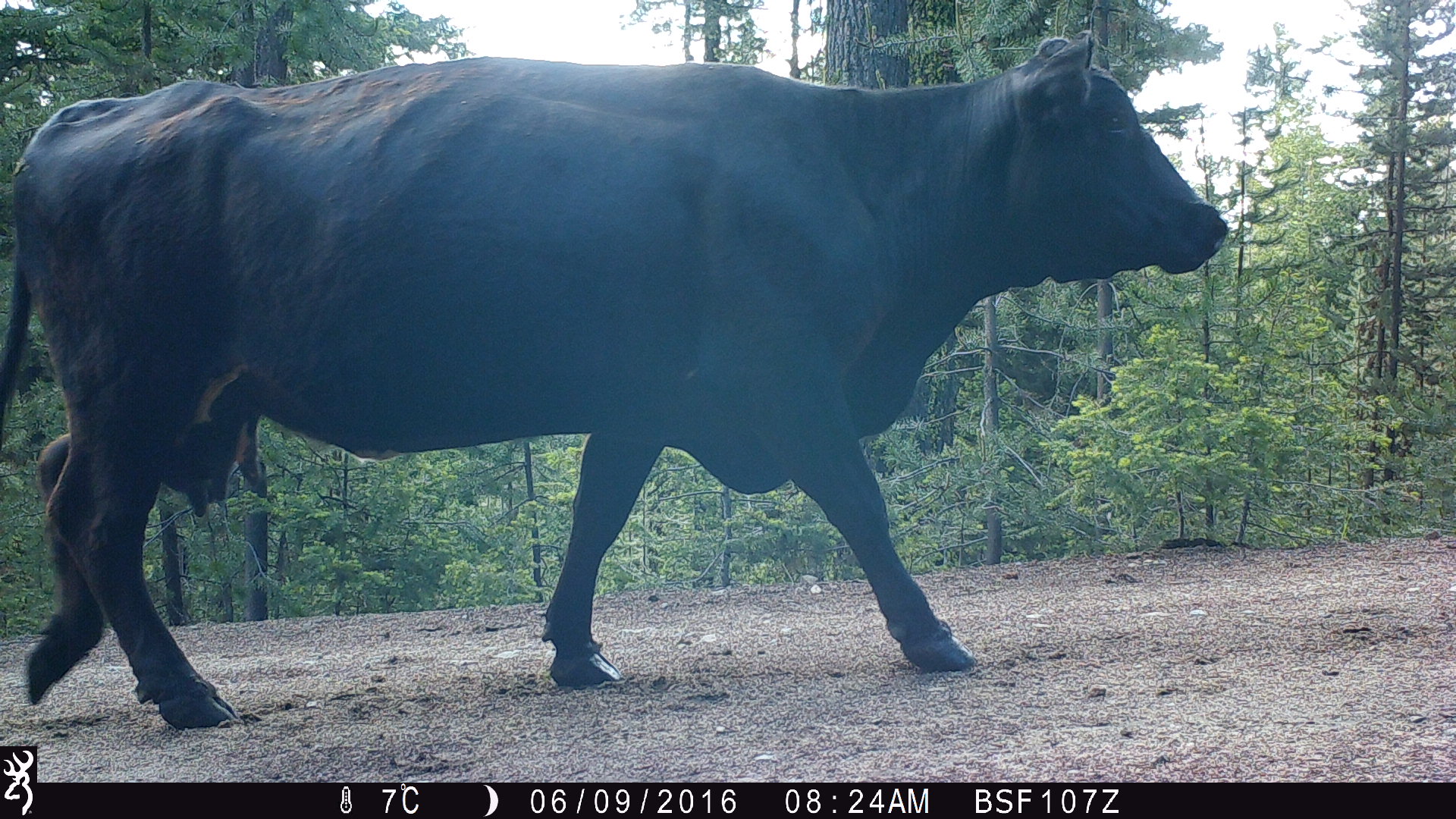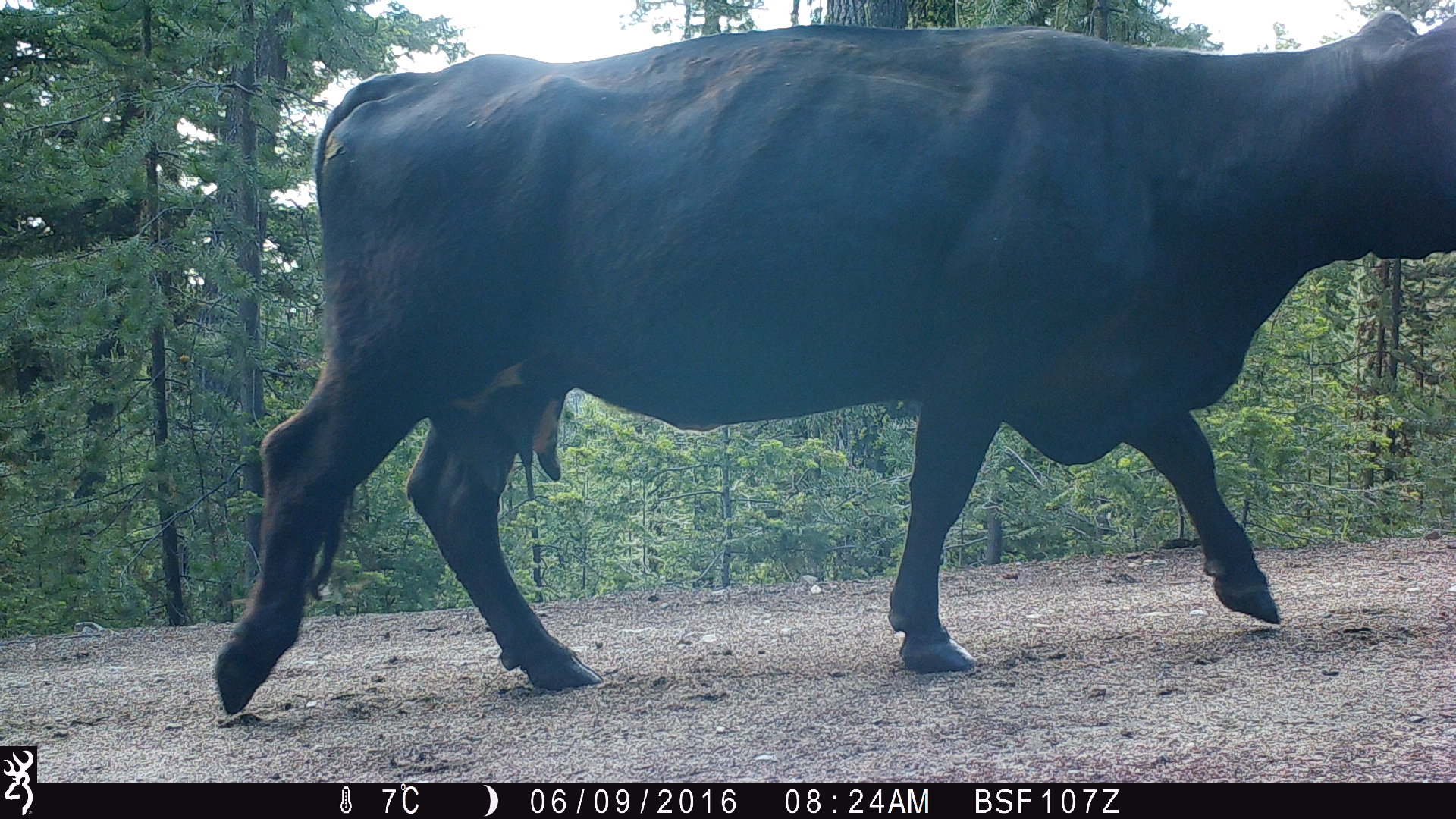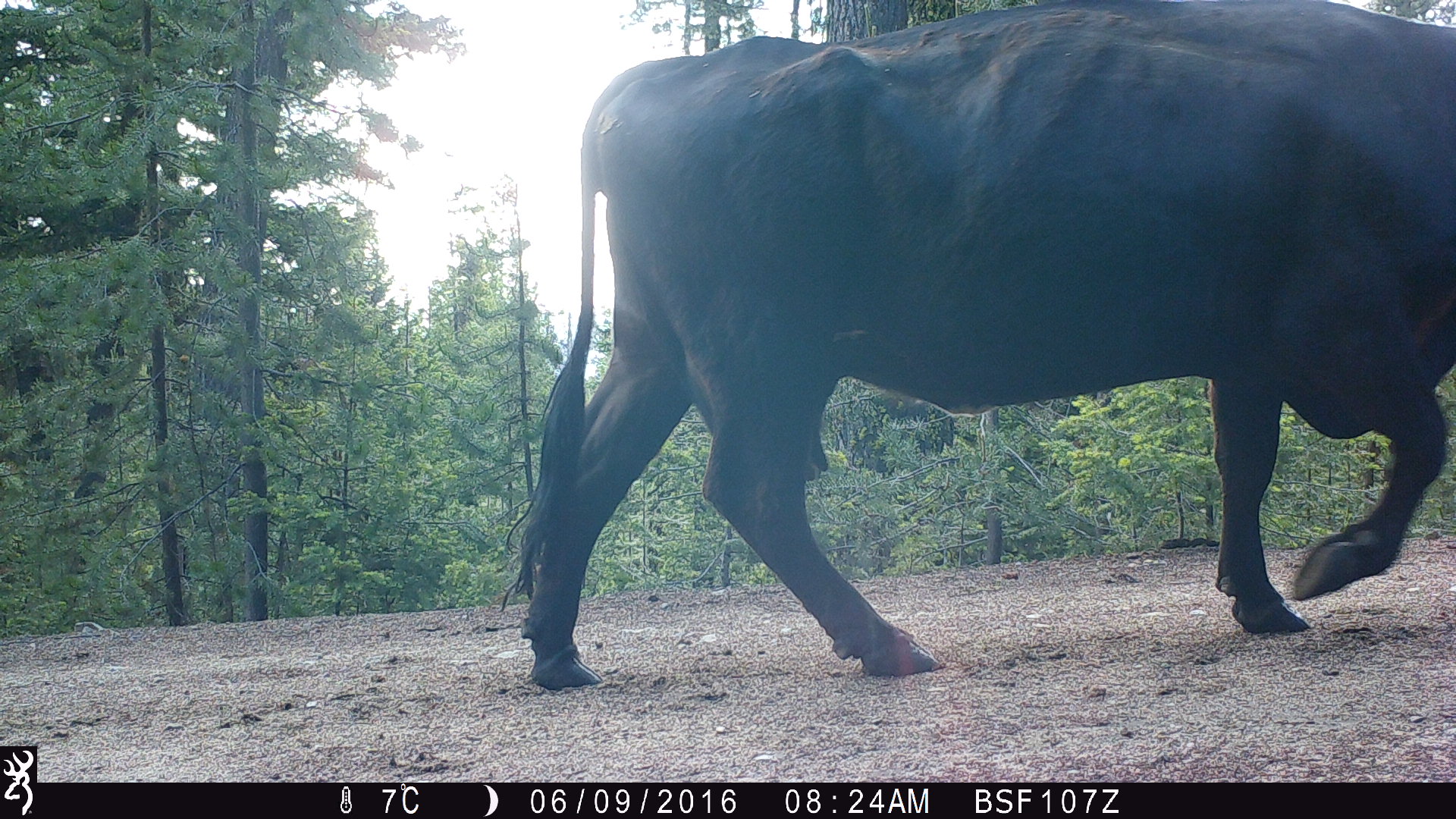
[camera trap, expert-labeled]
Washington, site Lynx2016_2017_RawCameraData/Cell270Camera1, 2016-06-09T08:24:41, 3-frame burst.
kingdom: Animalia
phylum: Chordata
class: Mammalia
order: Artiodactyla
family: Bovidae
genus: Bos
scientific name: Bos taurus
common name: domestic cattle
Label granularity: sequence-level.